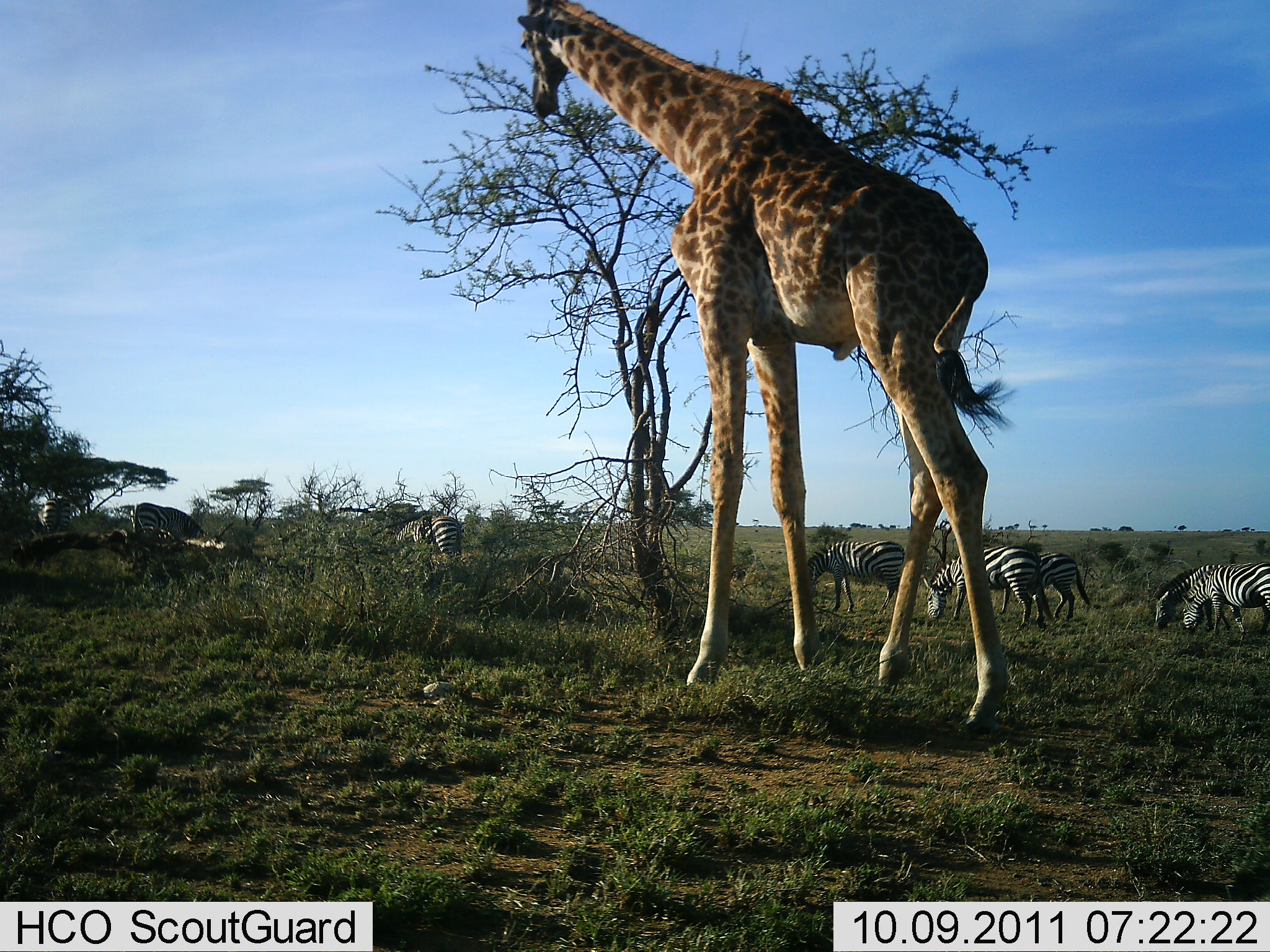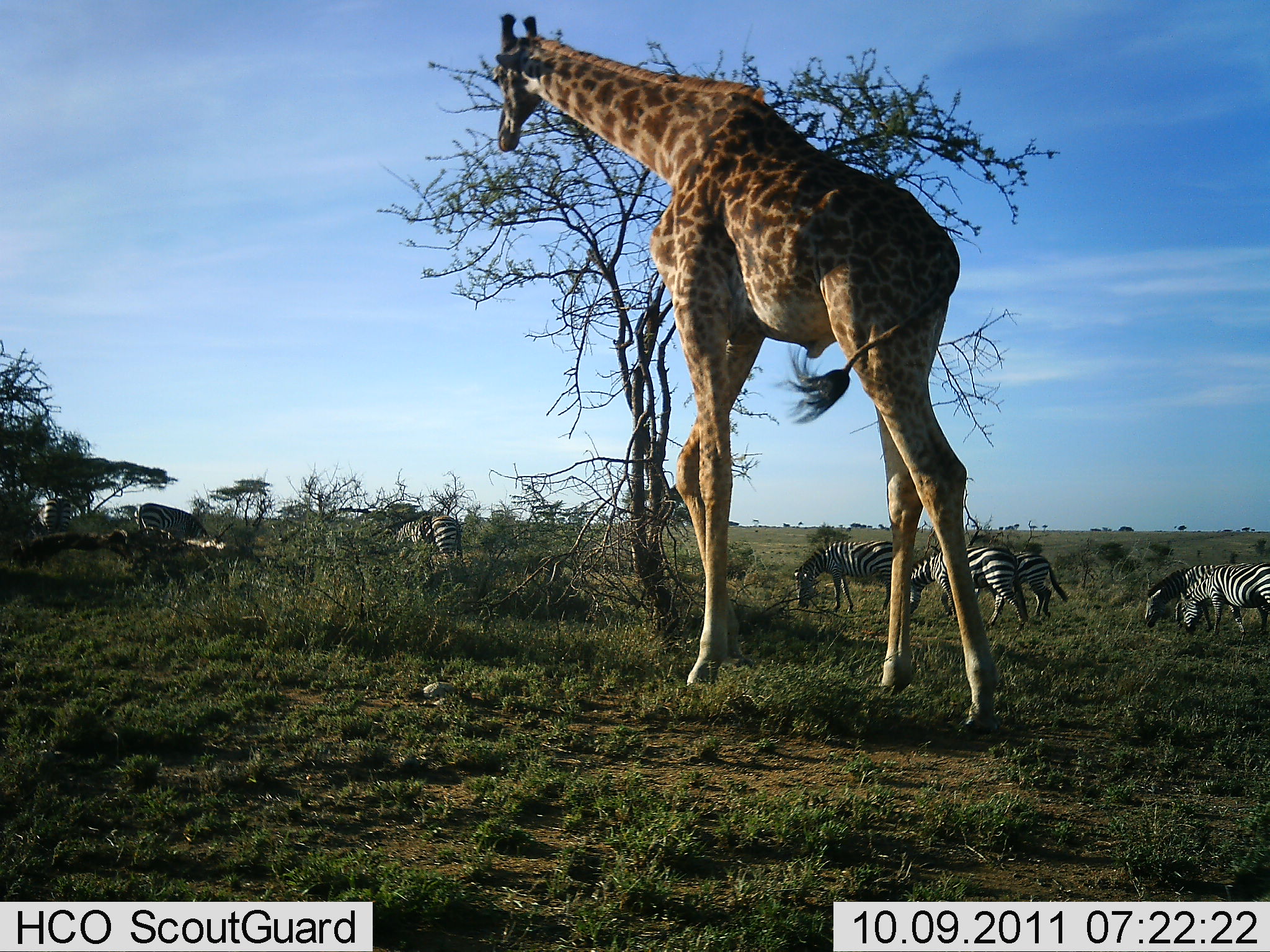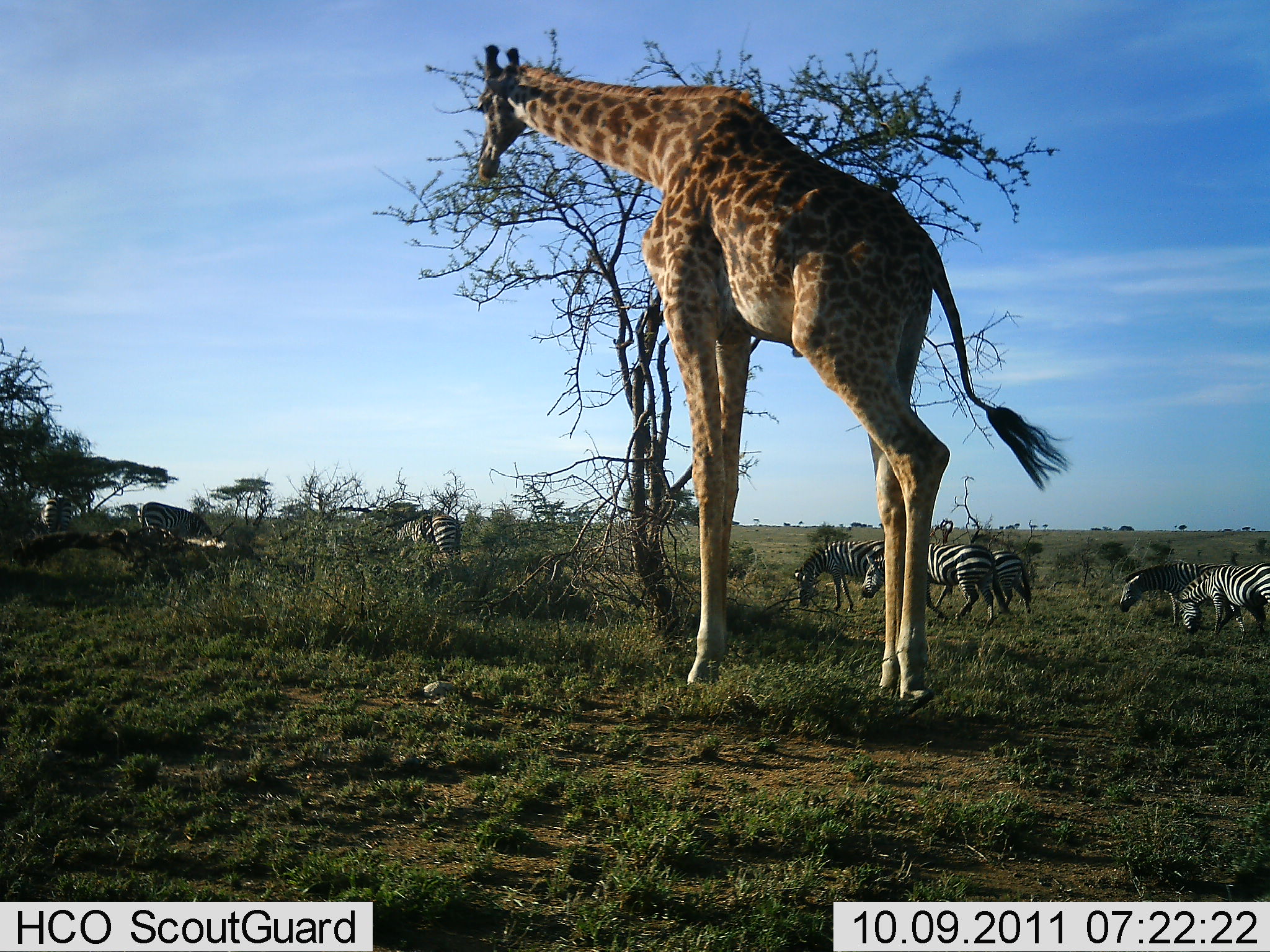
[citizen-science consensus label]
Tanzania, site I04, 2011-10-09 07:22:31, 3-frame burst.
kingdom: Animalia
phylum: Chordata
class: Mammalia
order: Artiodactyla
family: Giraffidae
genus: Giraffa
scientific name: Giraffa camelopardalis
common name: giraffe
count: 1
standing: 42%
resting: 0%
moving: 33%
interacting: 0%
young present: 0%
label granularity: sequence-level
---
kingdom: Animalia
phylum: Chordata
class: Mammalia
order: Perissodactyla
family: Equidae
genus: Equus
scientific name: Equus quagga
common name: plains zebra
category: zebra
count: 7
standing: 60%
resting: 0%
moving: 40%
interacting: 0%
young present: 0%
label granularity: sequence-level